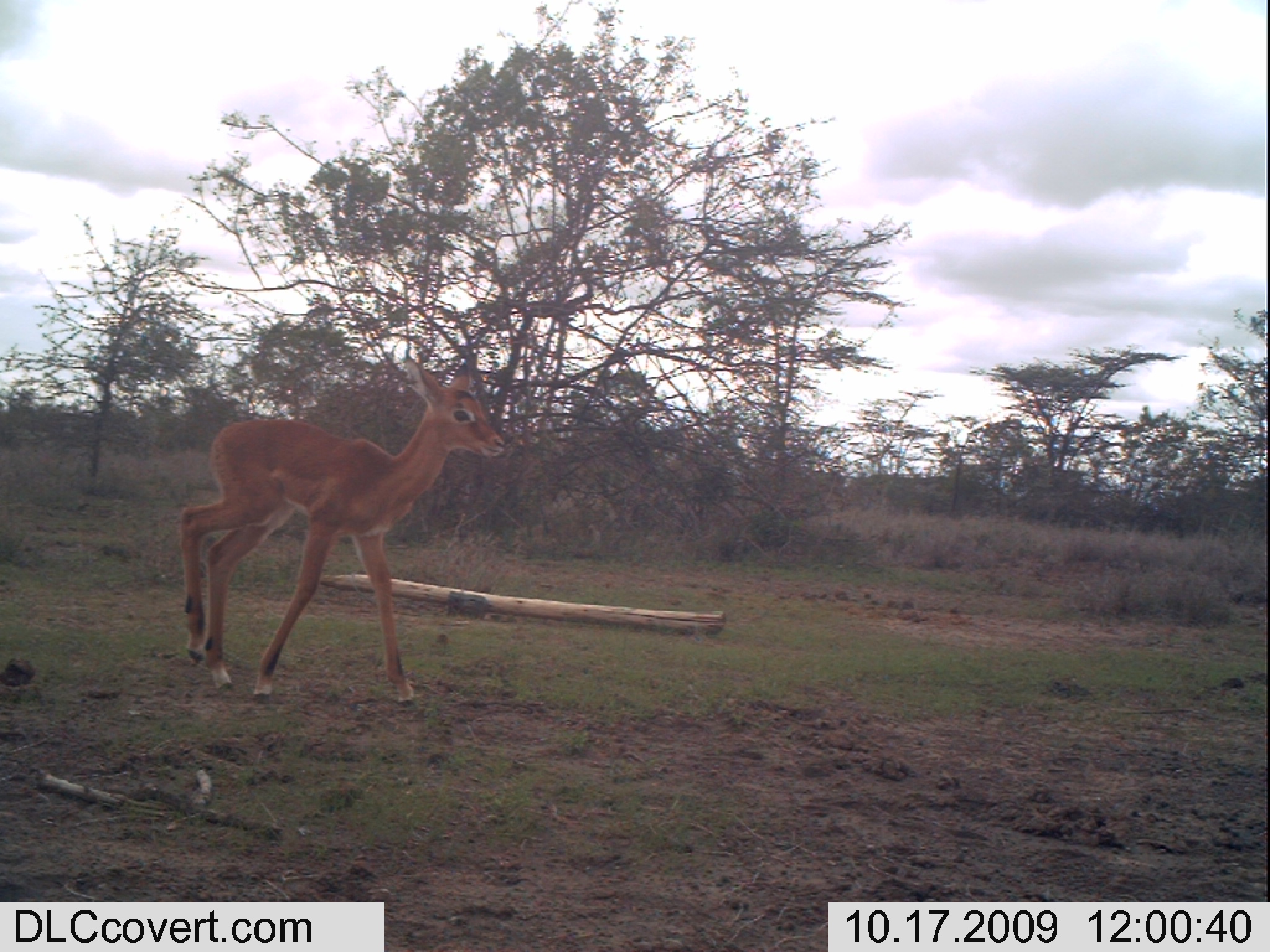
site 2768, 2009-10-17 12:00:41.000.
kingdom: Animalia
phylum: Chordata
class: Mammalia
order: Artiodactyla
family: Bovidae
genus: Aepyceros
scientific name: Aepyceros melampus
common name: impala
Aepyceros melampus (impala), count 1.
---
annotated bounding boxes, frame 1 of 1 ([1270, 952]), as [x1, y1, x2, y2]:
aepyceros melampus: [167, 343, 511, 709]